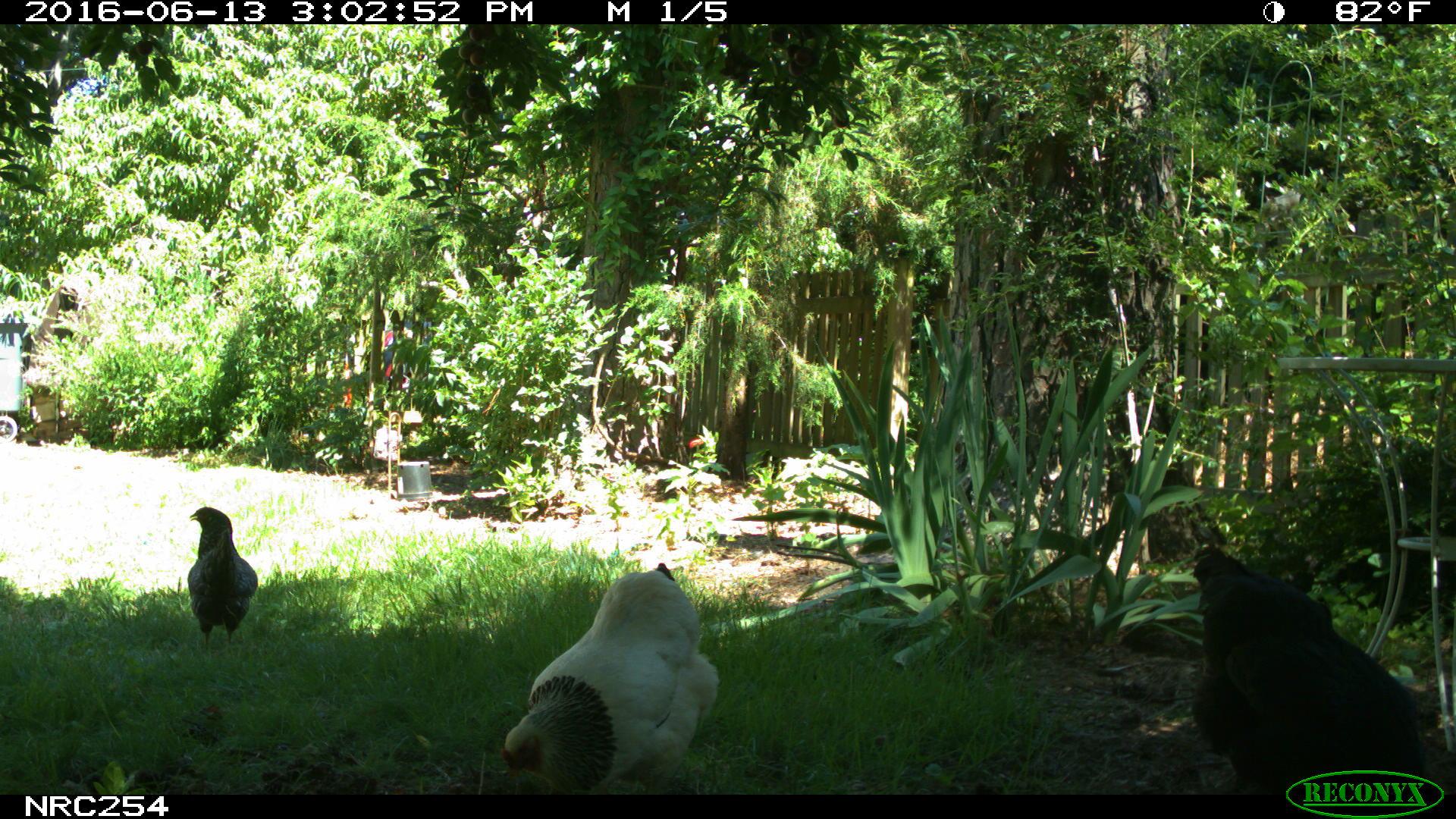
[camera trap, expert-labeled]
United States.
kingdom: Animalia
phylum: Chordata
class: Aves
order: Galliformes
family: Phasianidae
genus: Gallus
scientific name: Gallus gallus domesticus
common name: domestic chicken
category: Chicken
Chicken (domestic chicken) (Gallus gallus domesticus).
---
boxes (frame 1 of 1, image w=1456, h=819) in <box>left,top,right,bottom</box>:
Chicken: <box>1175,547,1431,795</box>; <box>492,553,723,797</box>; <box>182,503,259,651</box>